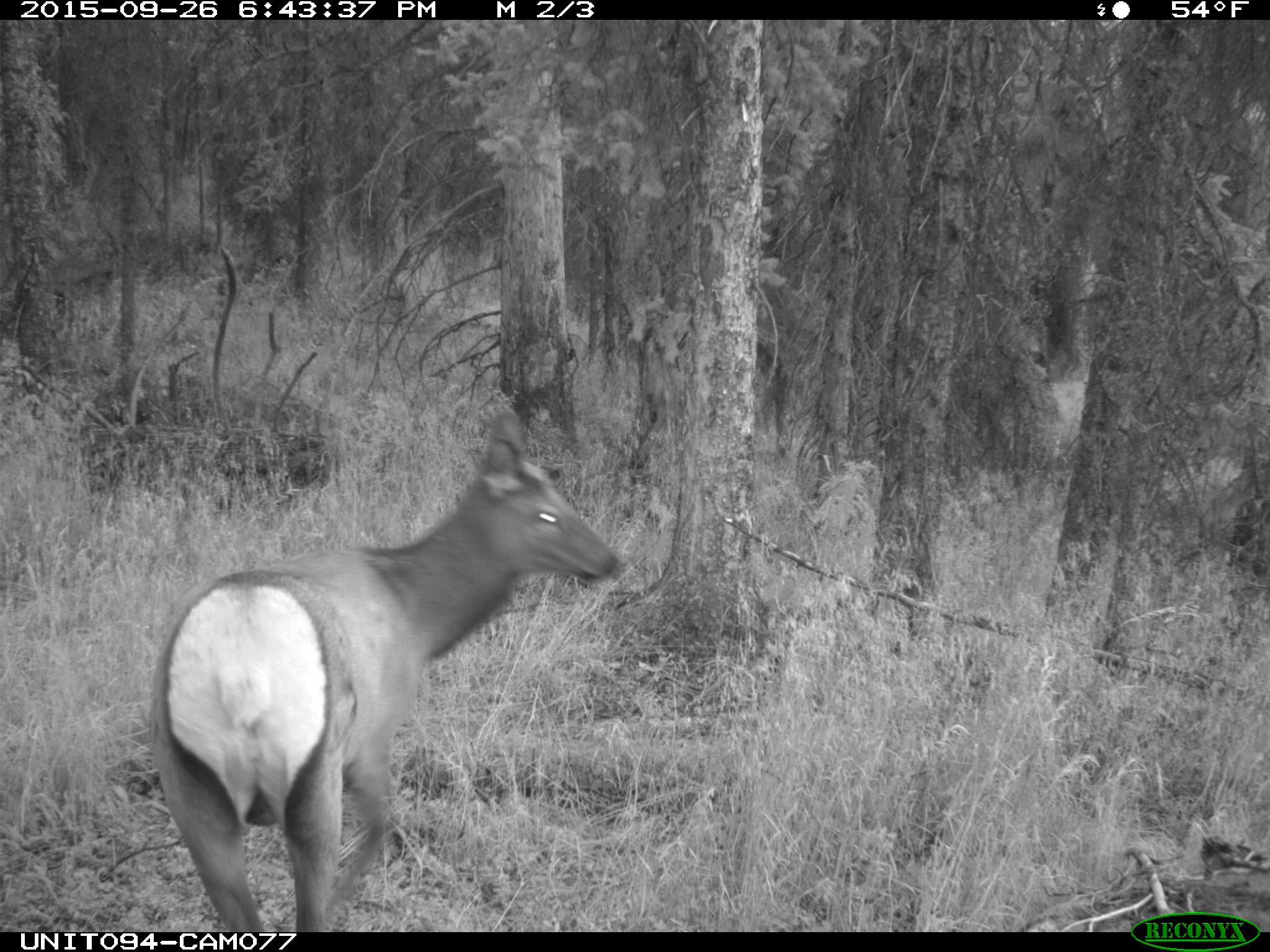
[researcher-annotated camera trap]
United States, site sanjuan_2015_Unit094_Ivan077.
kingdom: Animalia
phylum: Chordata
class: Mammalia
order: Artiodactyla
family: Cervidae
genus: Cervus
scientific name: Cervus elaphus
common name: red deer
Cervus elaphus (red deer).